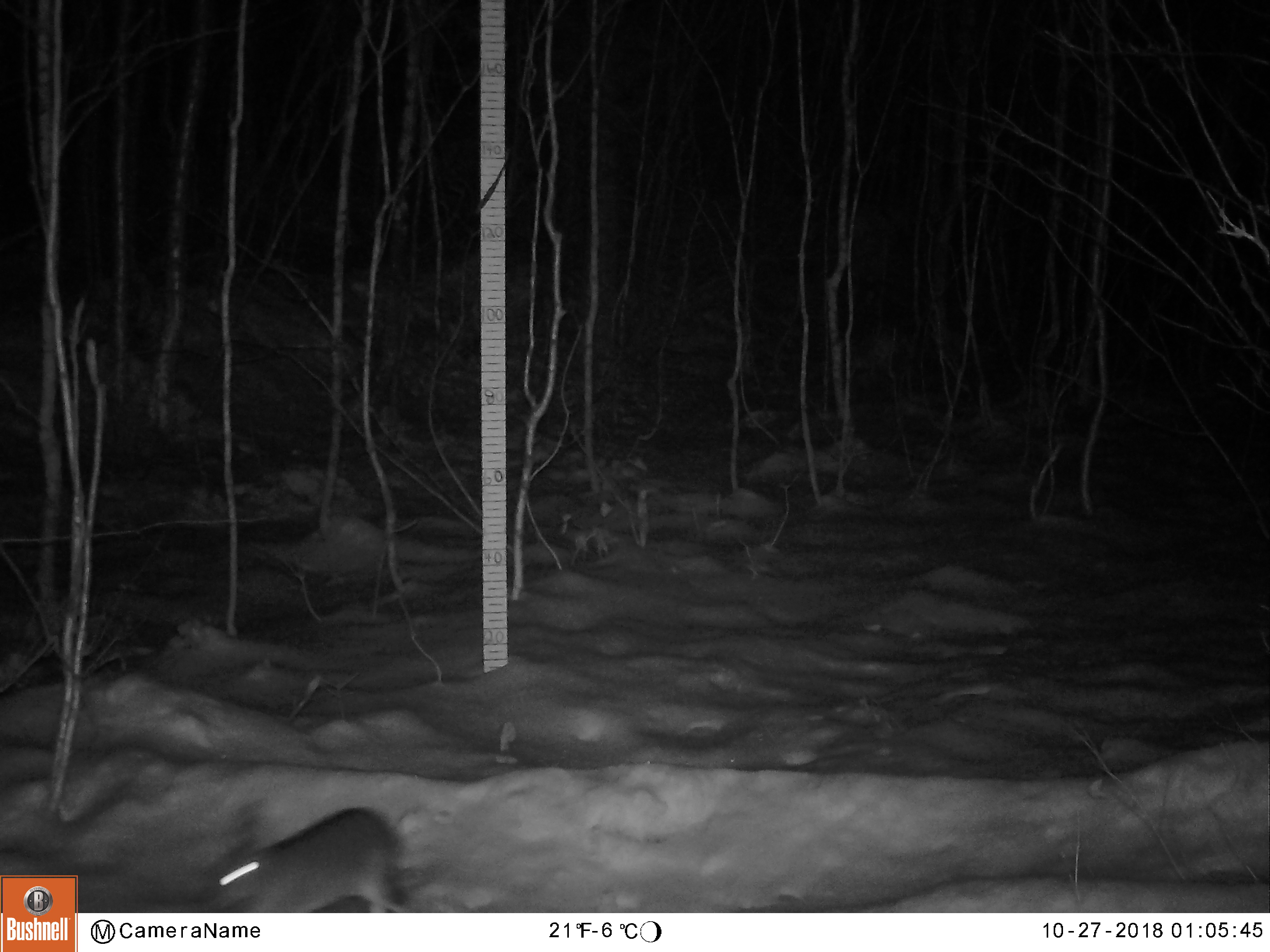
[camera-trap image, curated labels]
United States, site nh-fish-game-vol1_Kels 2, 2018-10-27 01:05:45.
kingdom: Animalia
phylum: Chordata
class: Mammalia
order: Lagomorpha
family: Leporidae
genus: Lepus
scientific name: Lepus americanus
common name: snowshoe hare